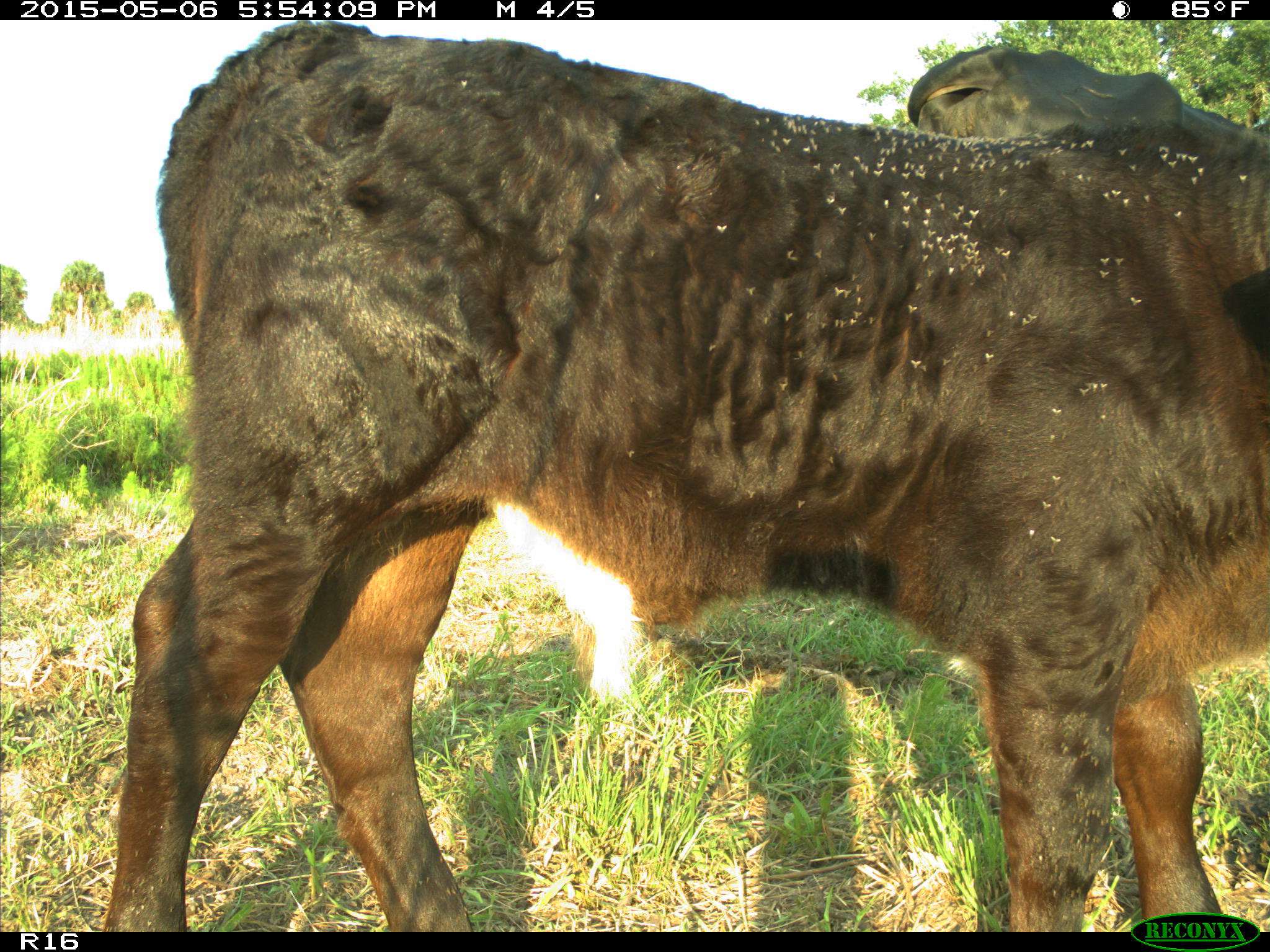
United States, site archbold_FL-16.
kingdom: Animalia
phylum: Chordata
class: Mammalia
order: Artiodactyla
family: Bovidae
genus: Bos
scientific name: Bos taurus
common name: domestic cow